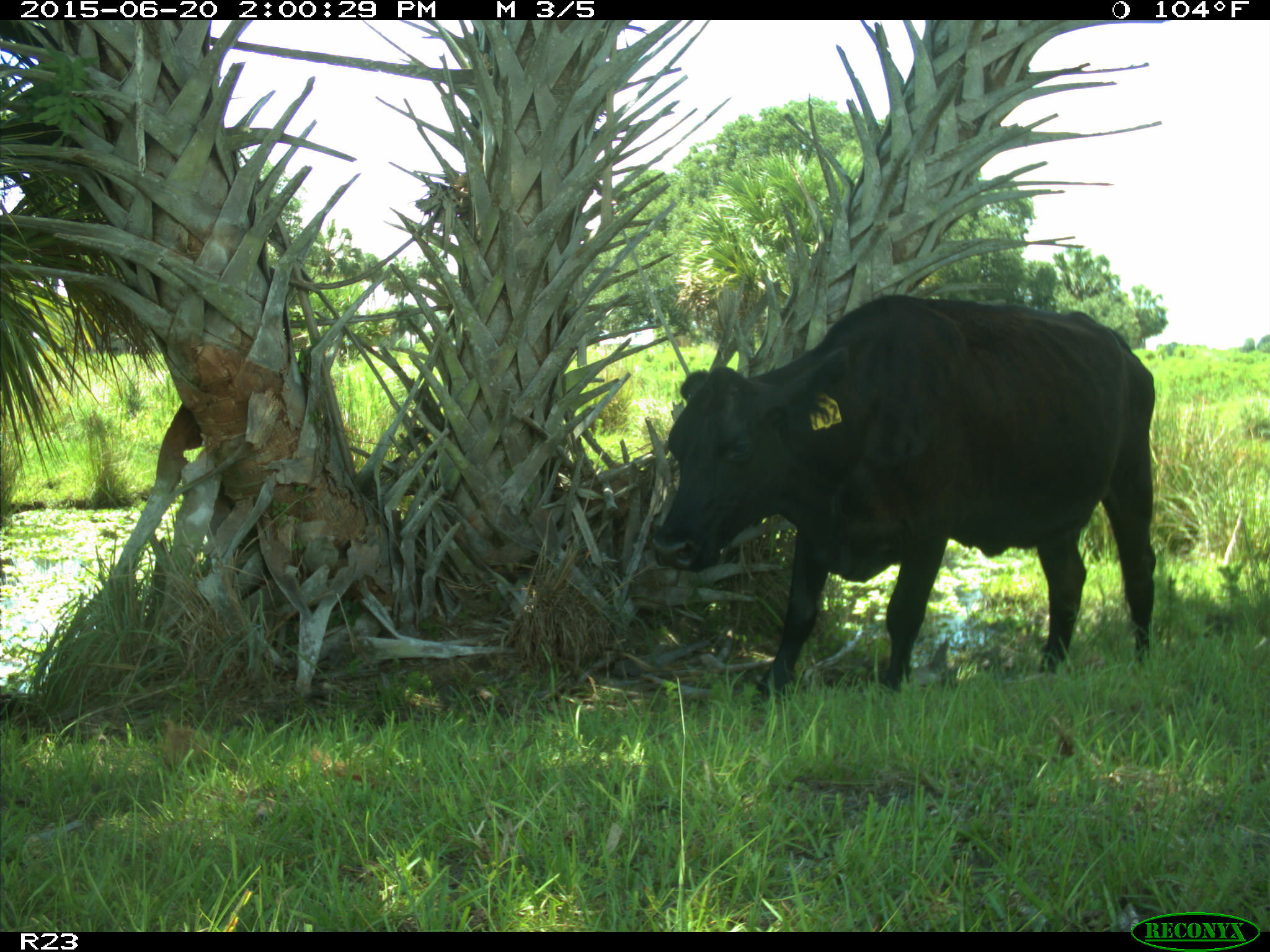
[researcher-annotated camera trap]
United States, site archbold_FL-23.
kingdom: Animalia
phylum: Chordata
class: Mammalia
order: Artiodactyla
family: Bovidae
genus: Bos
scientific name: Bos taurus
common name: domestic cow